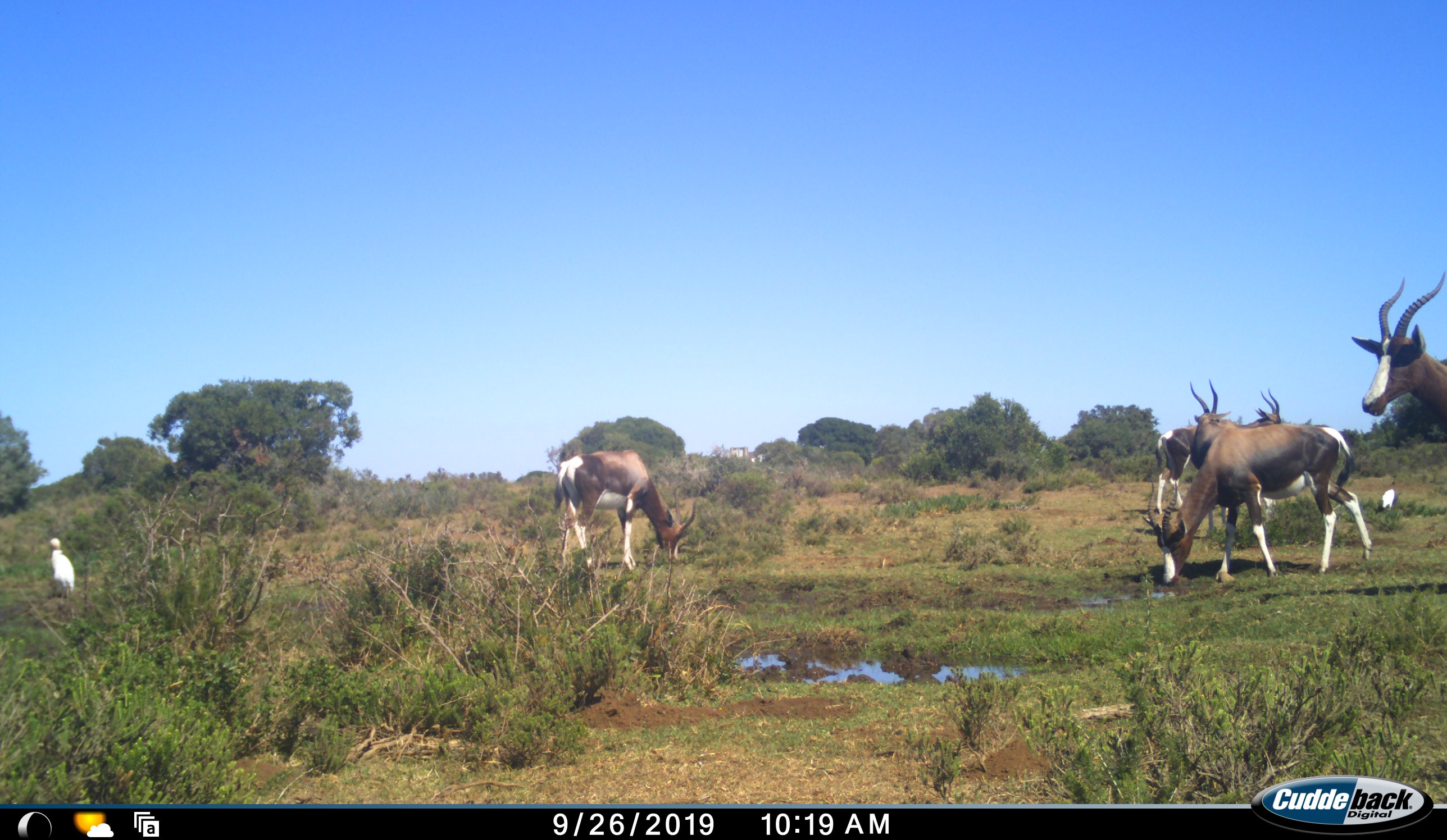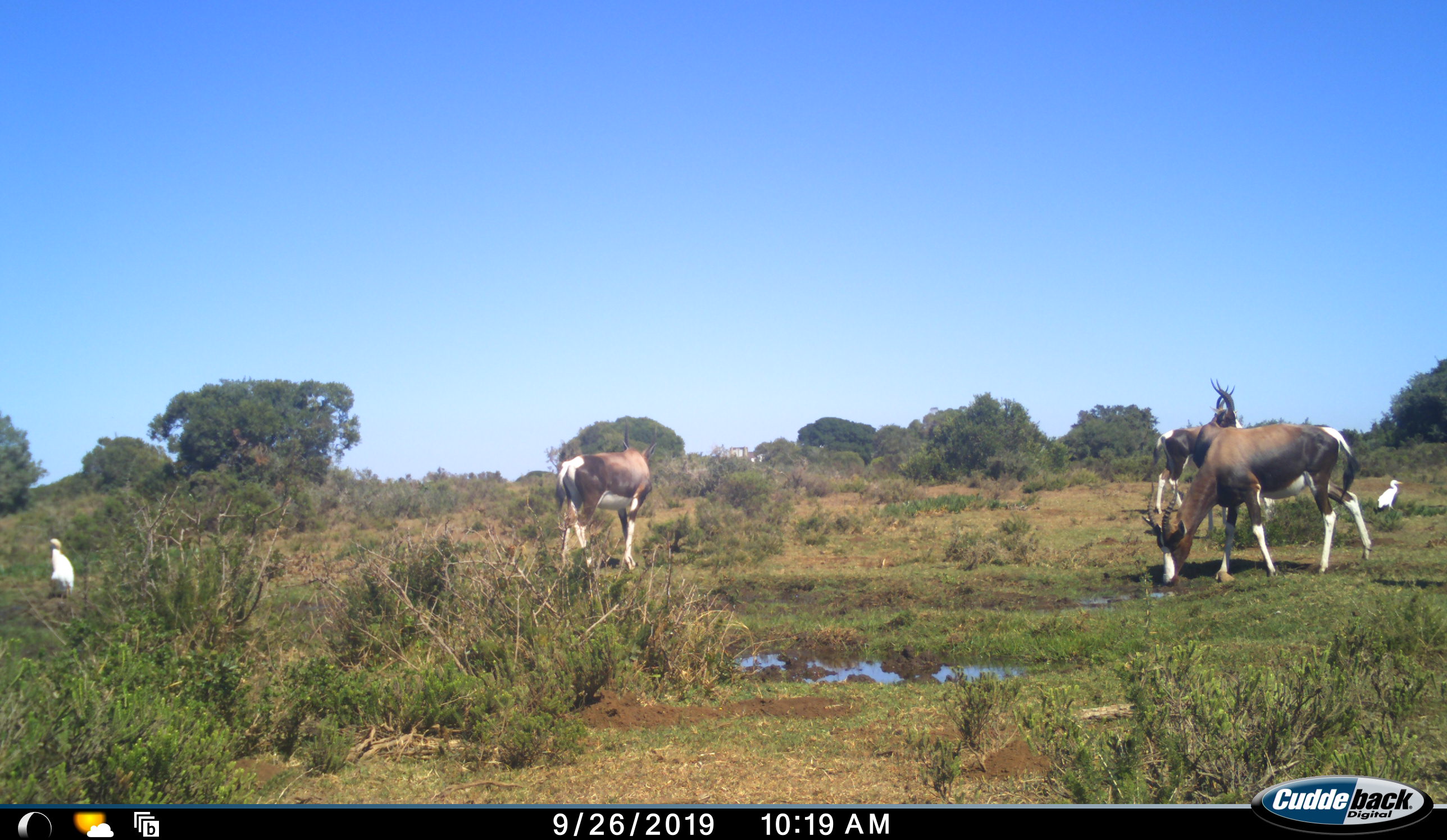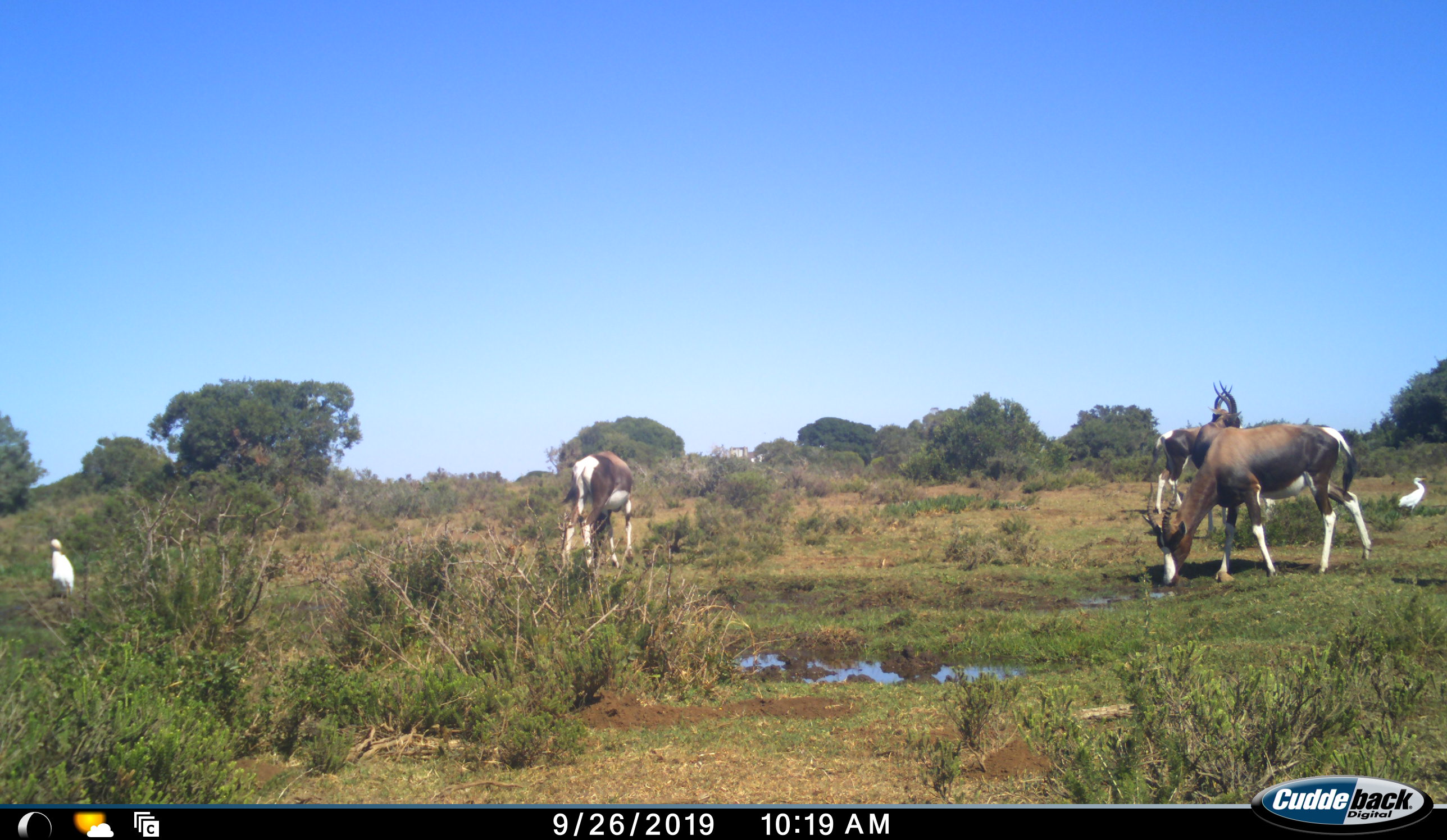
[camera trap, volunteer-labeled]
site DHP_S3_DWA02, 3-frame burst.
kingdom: Animalia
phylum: Chordata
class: Aves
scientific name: Aves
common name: bird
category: birdother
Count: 2.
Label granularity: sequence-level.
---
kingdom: Animalia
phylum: Chordata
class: Mammalia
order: Artiodactyla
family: Bovidae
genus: Damaliscus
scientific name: Damaliscus pygargus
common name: bontebok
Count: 5.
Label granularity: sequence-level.